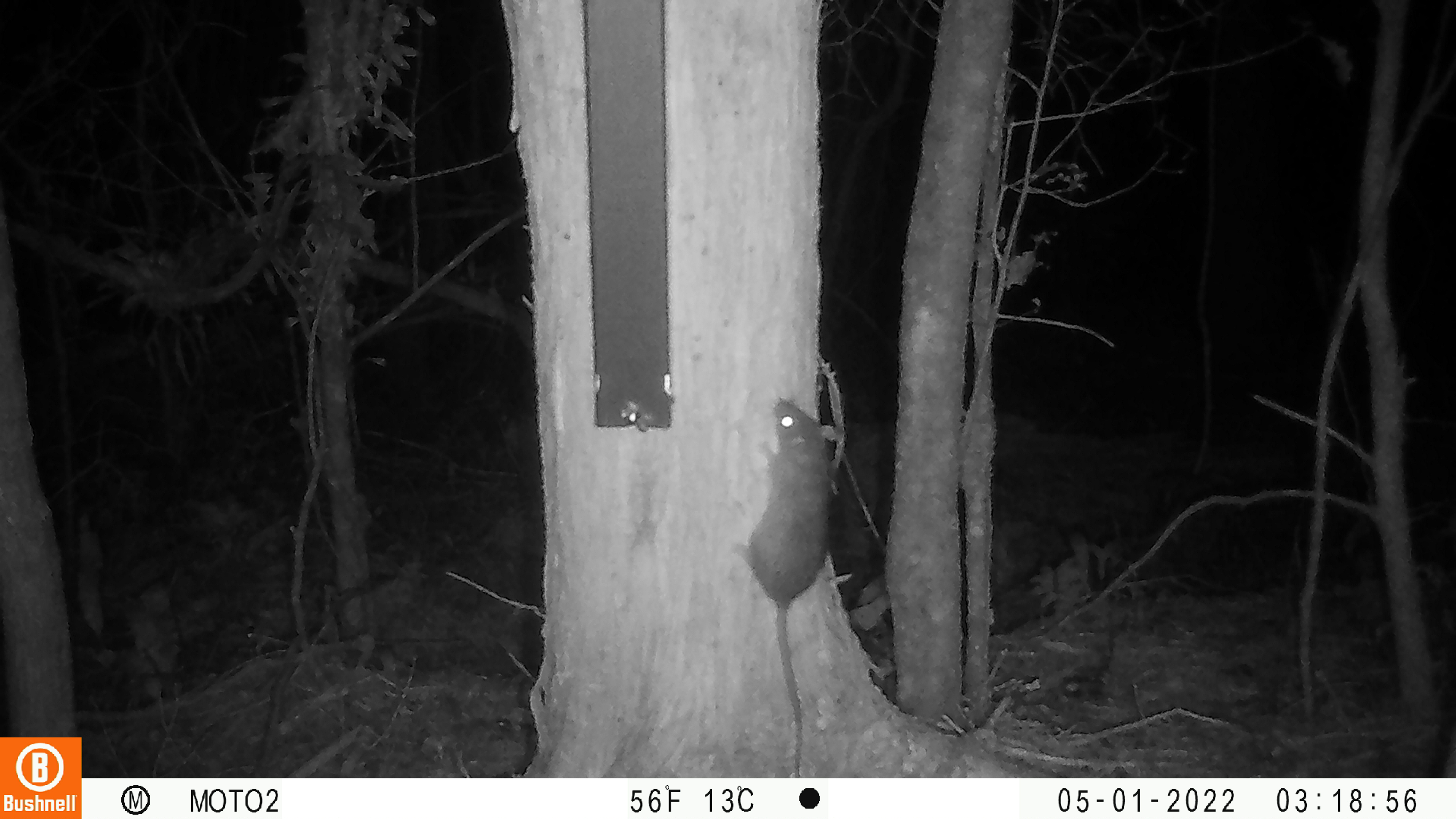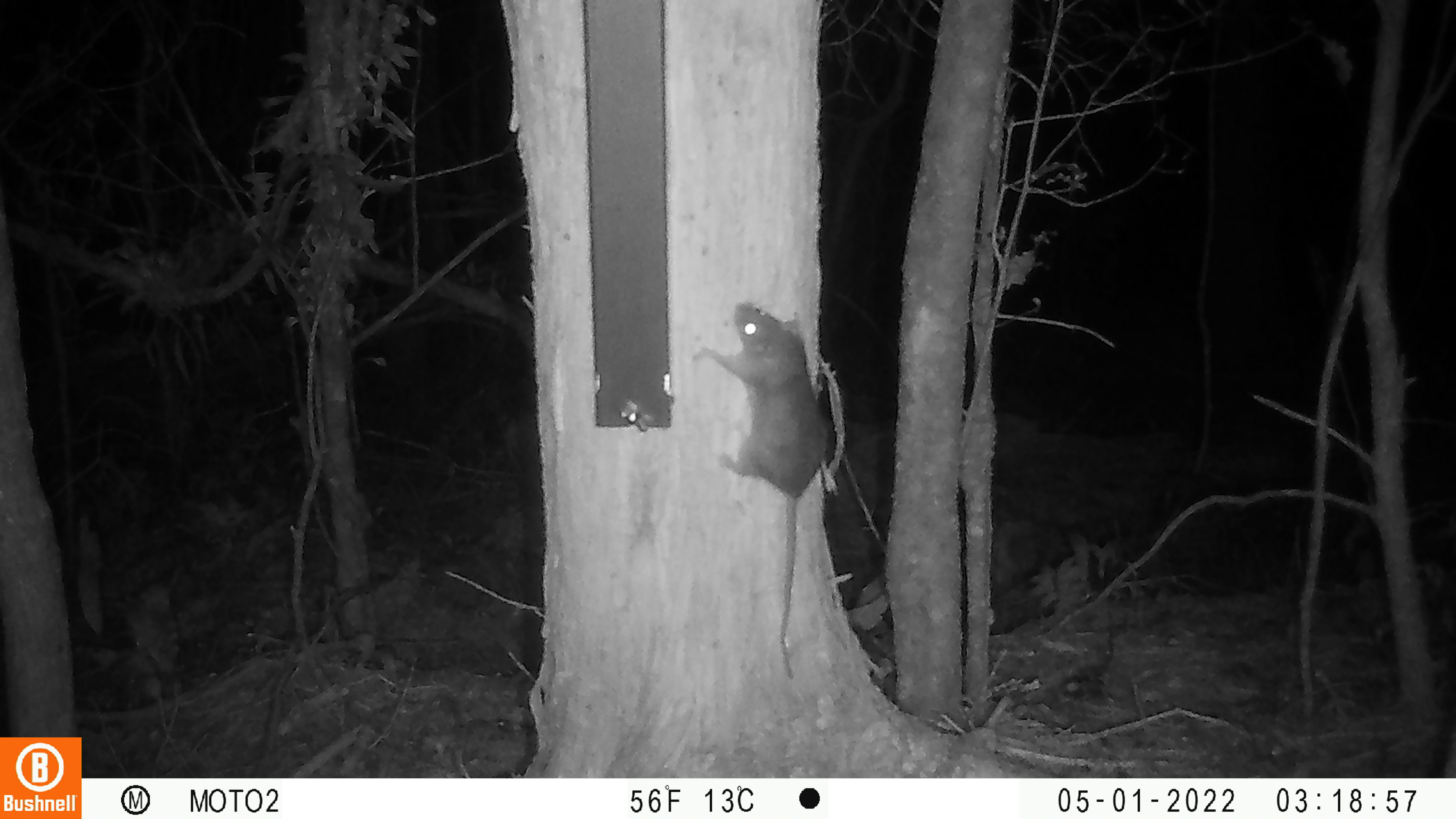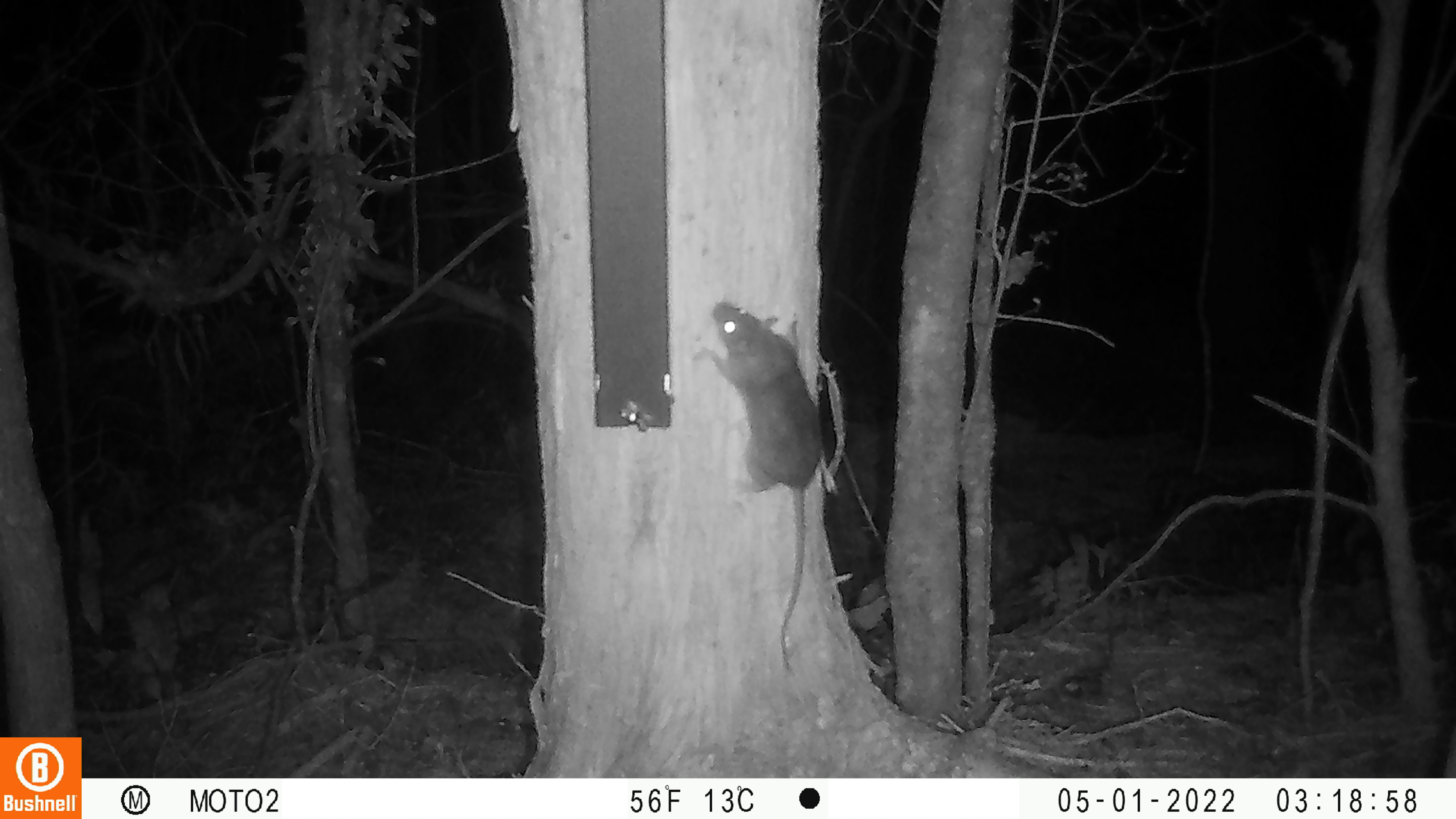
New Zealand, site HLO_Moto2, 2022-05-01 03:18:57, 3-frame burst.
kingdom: Animalia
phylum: Chordata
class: Mammalia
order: Rodentia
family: Muridae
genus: Rattus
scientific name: Rattus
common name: rat